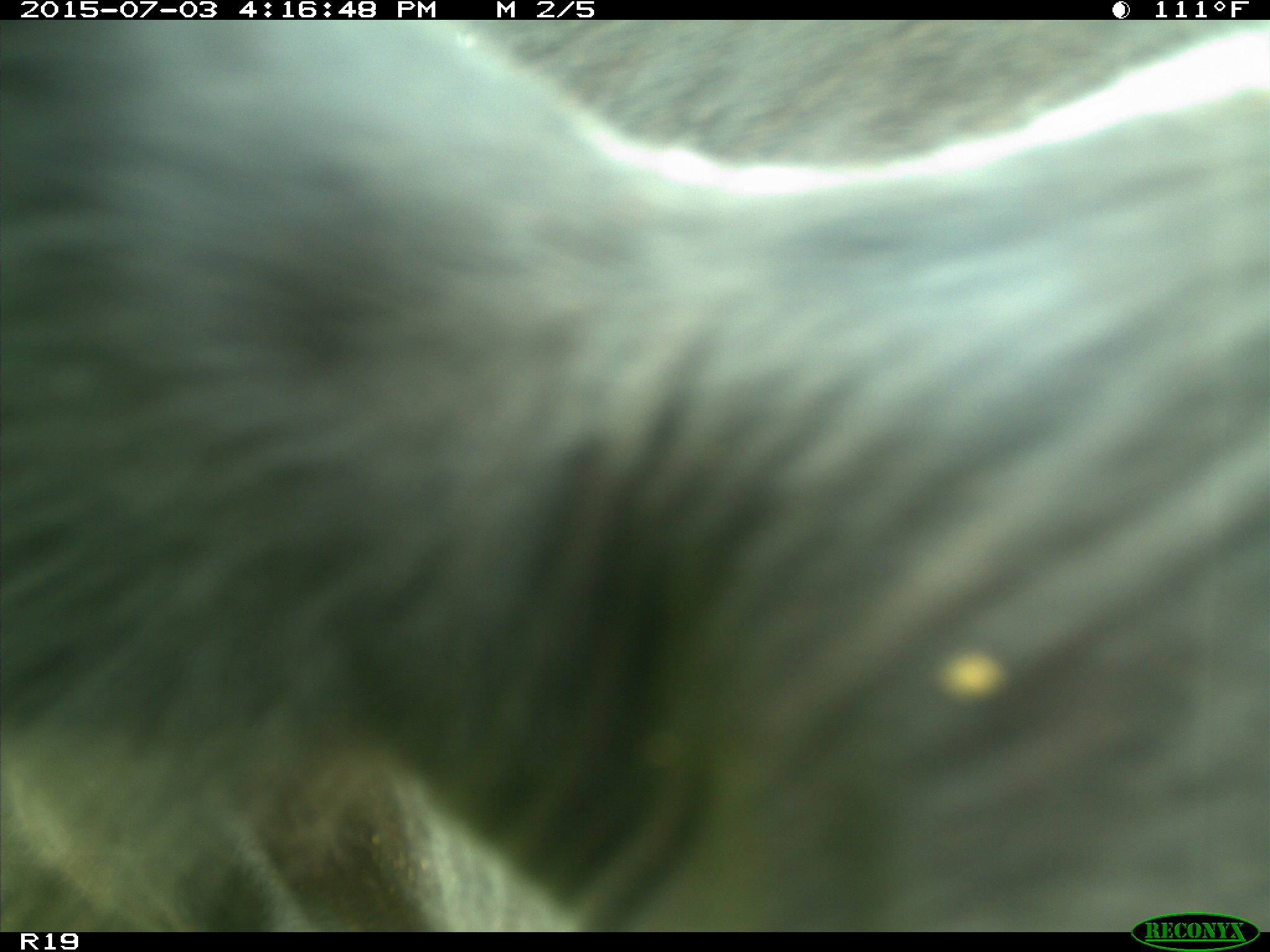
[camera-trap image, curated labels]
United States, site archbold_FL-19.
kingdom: Animalia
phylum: Chordata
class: Mammalia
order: Artiodactyla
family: Bovidae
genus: Bos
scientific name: Bos taurus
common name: domestic cow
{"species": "Bos taurus (domestic cow)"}